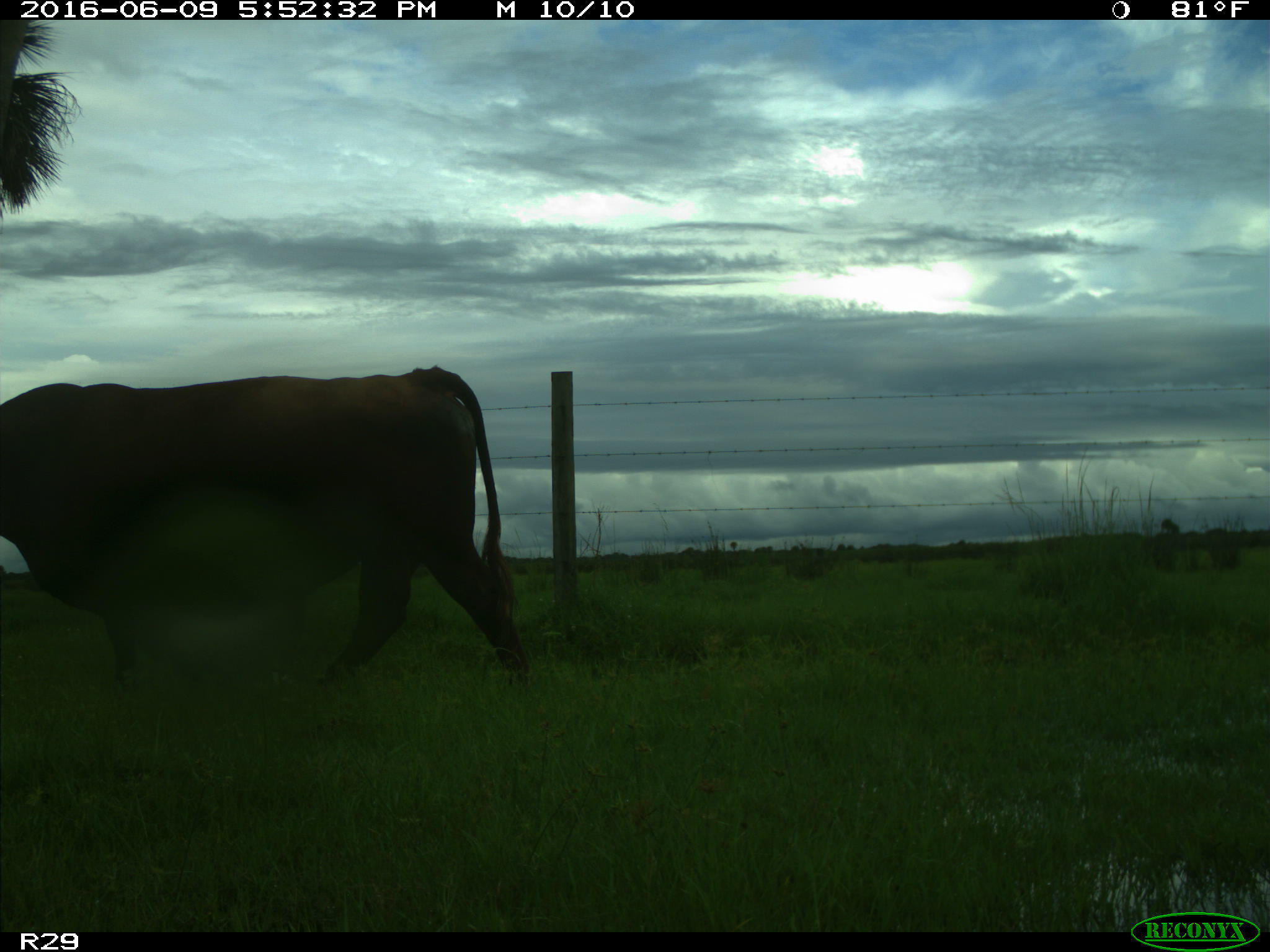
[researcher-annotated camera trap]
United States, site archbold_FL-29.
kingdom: Animalia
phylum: Chordata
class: Mammalia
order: Artiodactyla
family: Bovidae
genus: Bos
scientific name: Bos taurus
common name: domestic cow